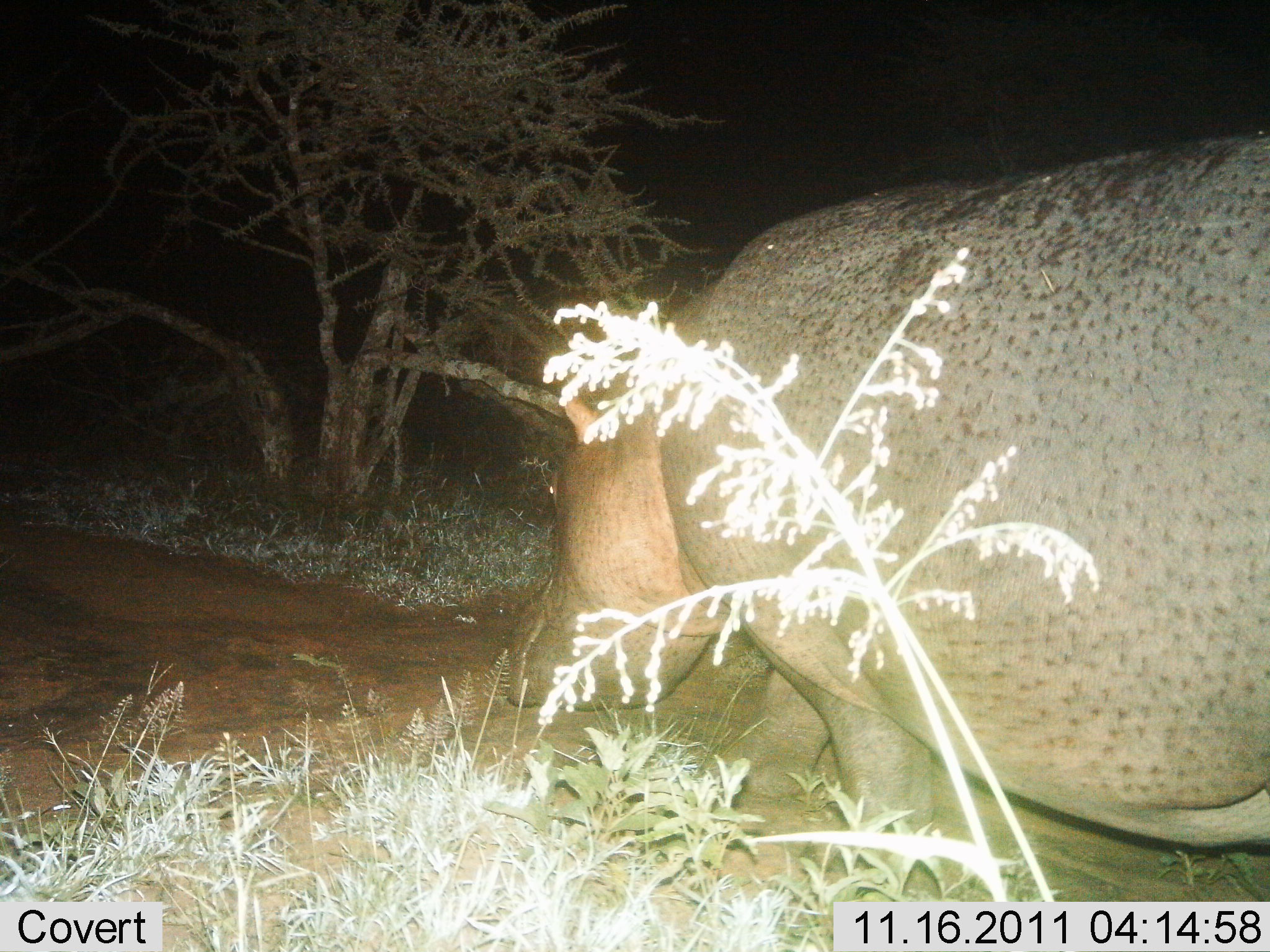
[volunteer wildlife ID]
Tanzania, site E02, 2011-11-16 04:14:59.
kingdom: Animalia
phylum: Chordata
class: Mammalia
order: Artiodactyla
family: Hippopotamidae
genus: Hippopotamus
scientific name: Hippopotamus amphibius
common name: hippopotamus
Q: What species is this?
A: Hippopotamus (Hippopotamus amphibius).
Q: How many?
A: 1.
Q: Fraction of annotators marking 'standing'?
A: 17%.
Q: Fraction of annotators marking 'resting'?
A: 0%.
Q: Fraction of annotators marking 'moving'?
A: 75%.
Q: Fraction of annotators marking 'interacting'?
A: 0%.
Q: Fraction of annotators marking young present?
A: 0%.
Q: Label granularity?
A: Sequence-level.